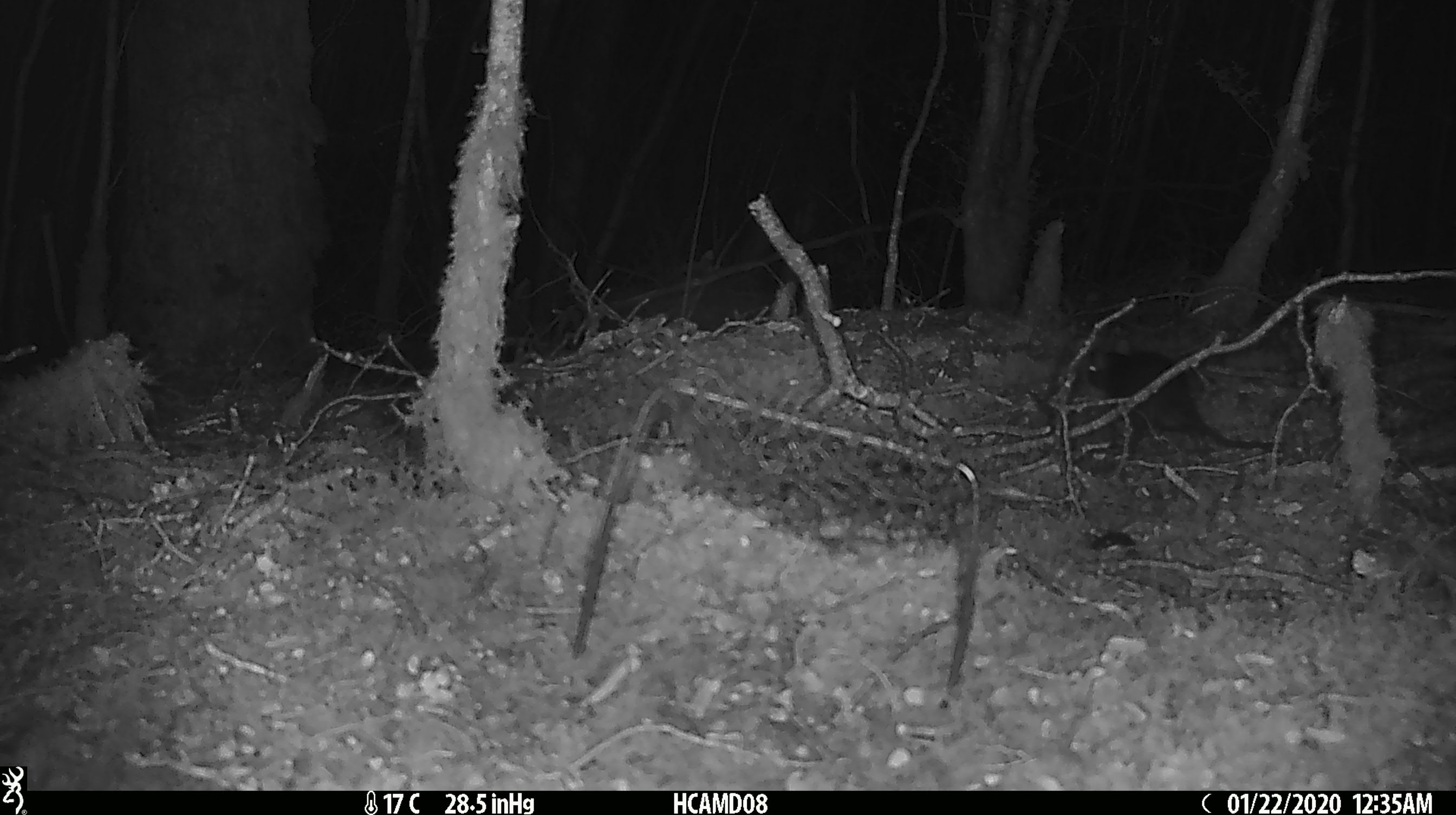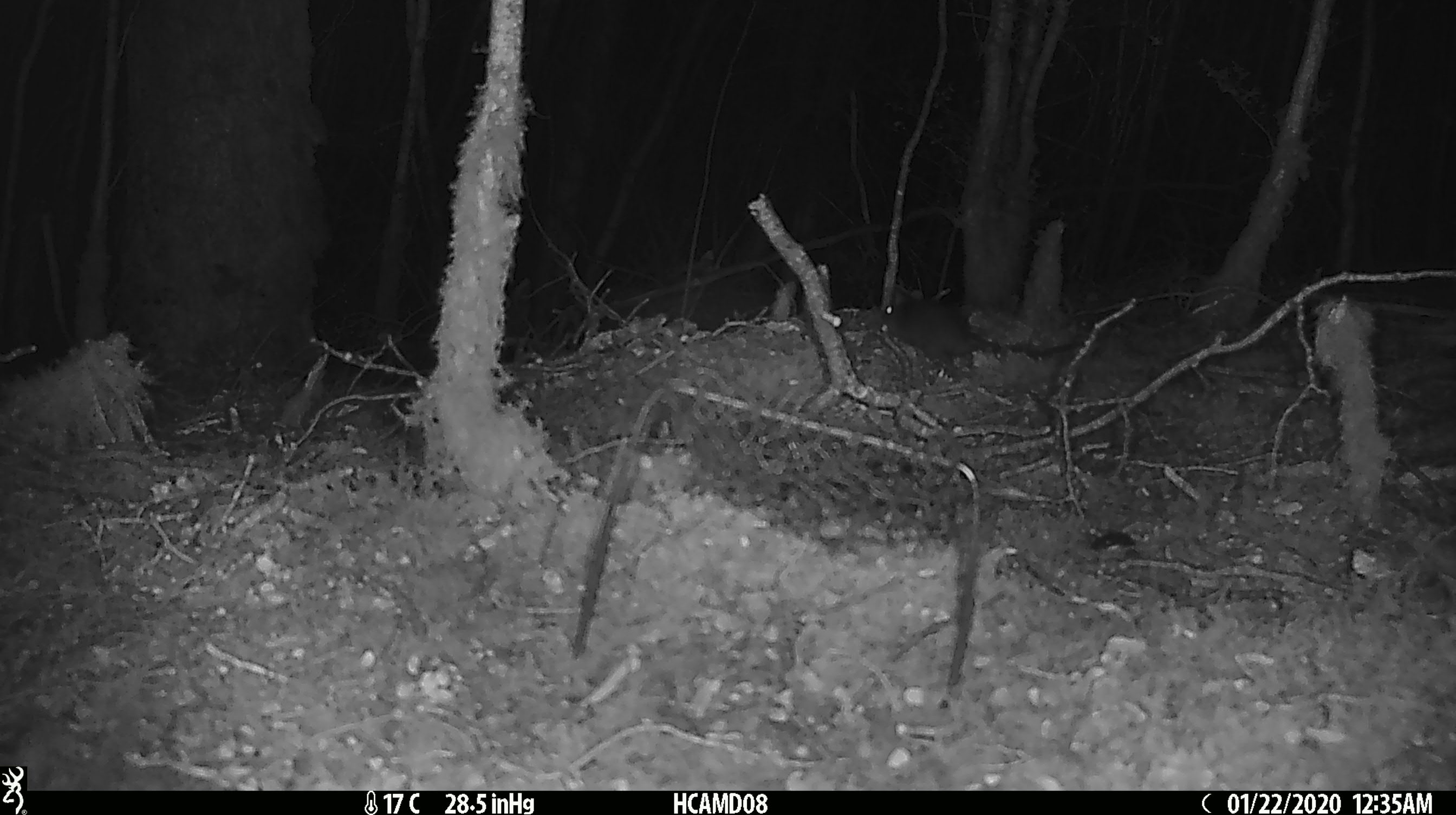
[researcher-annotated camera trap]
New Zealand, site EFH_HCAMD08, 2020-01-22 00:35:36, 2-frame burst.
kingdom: Animalia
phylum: Chordata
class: Mammalia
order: Rodentia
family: Muridae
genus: Rattus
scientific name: Rattus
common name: rat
Rat (Rattus).